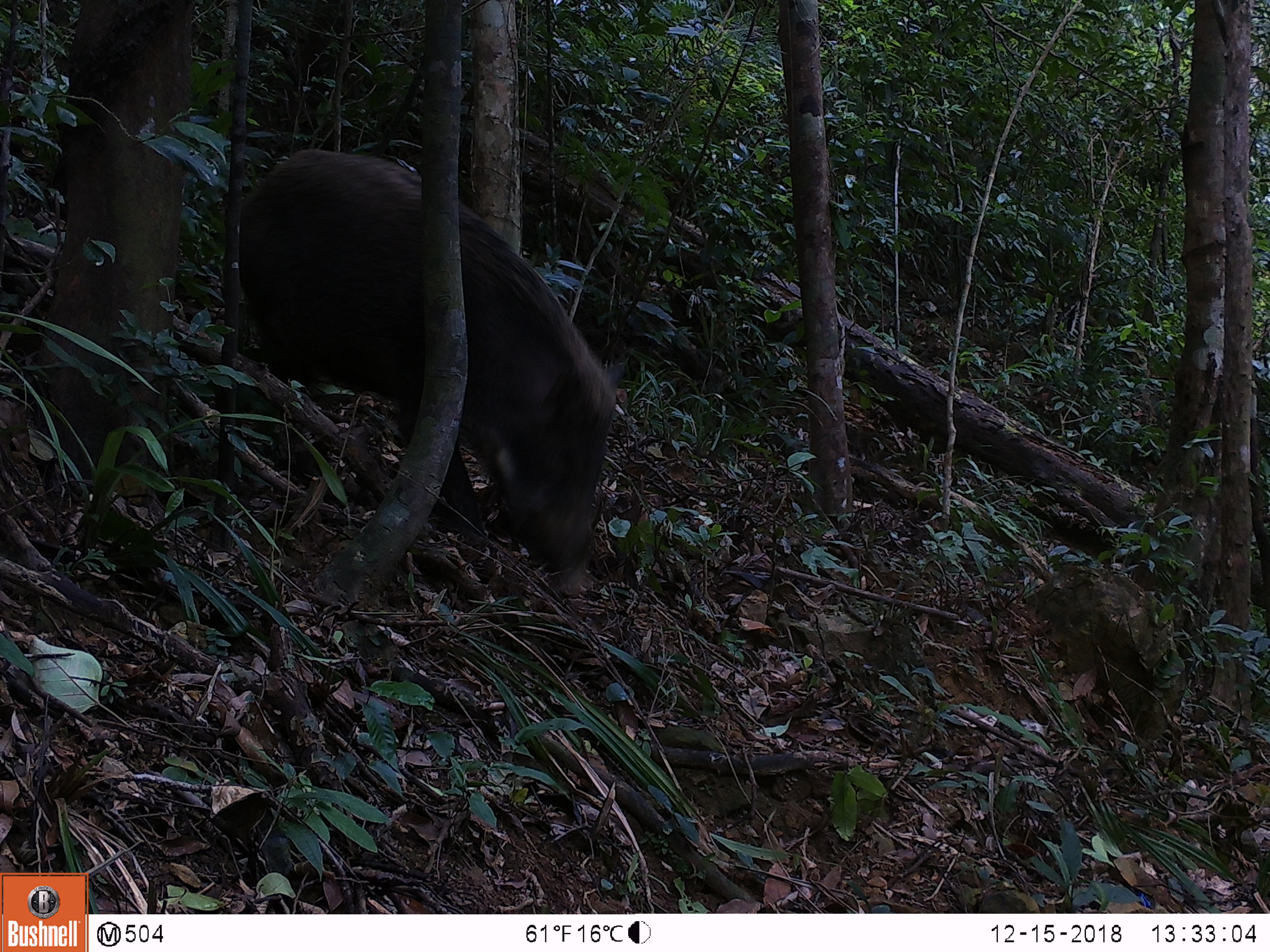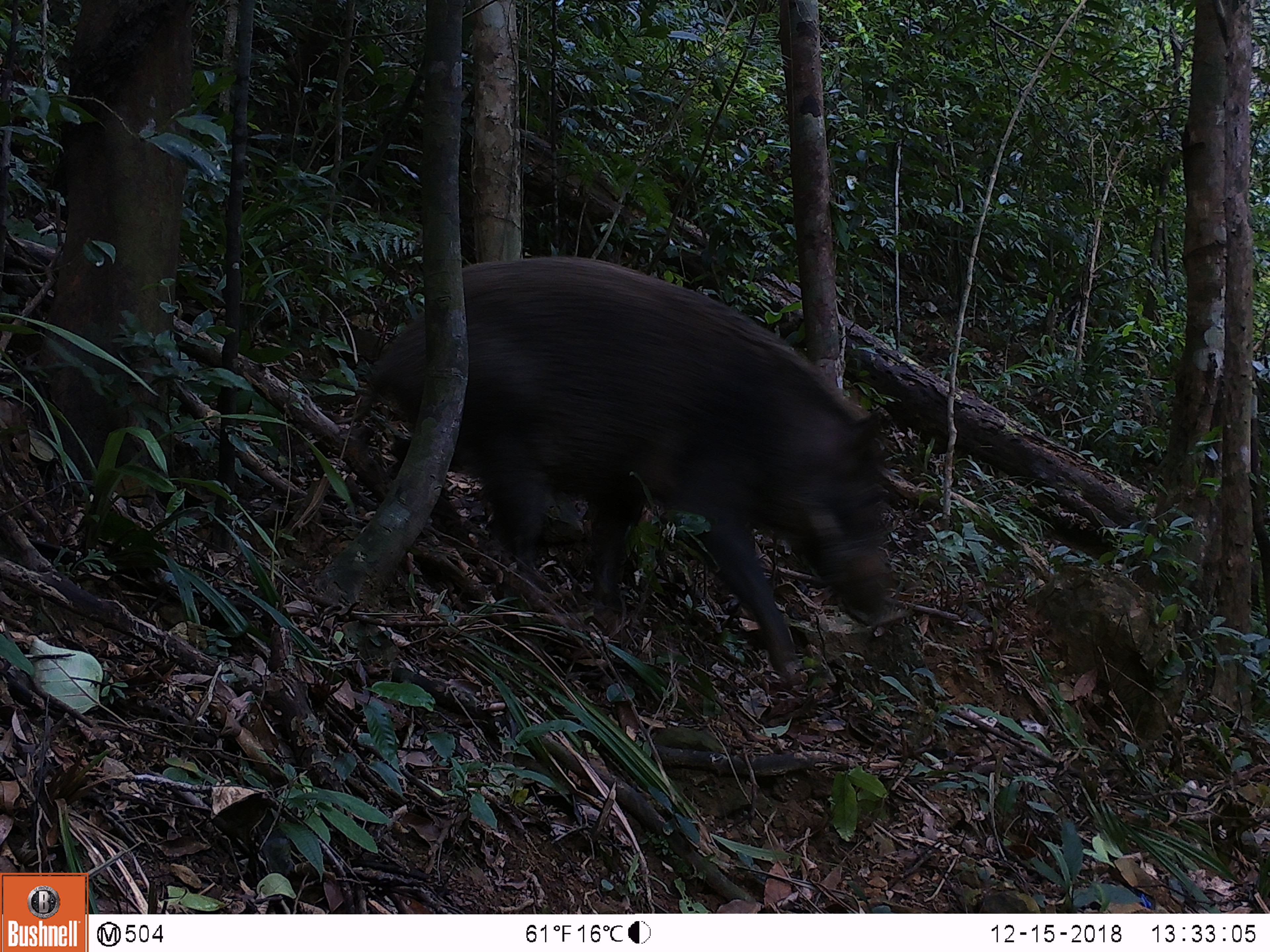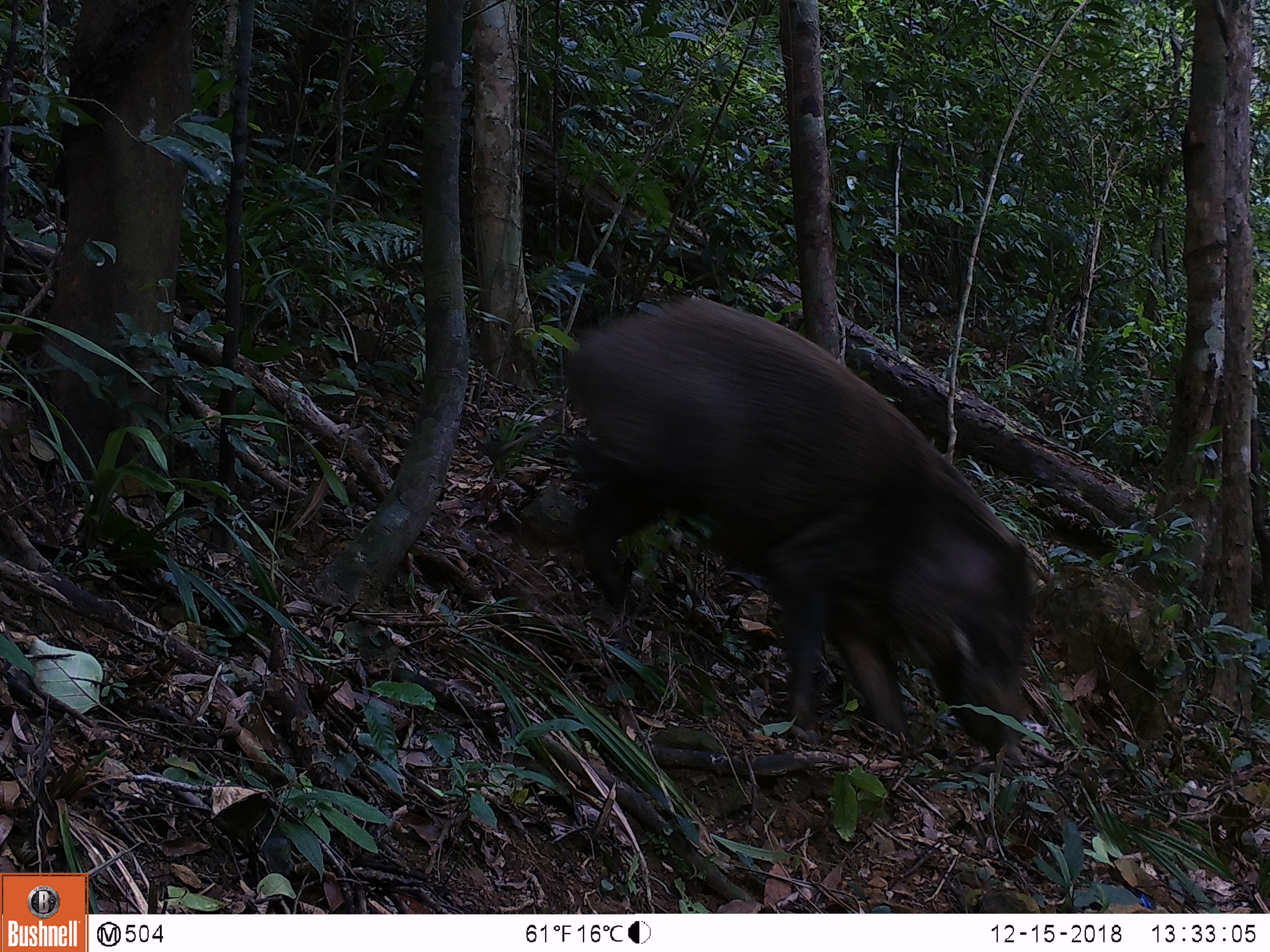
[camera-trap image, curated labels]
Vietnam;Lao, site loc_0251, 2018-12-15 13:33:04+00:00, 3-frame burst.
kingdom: Animalia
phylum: Chordata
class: Mammalia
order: Artiodactyla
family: Suidae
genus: Sus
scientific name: Sus scrofa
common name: eurasian wild pig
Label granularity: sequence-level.